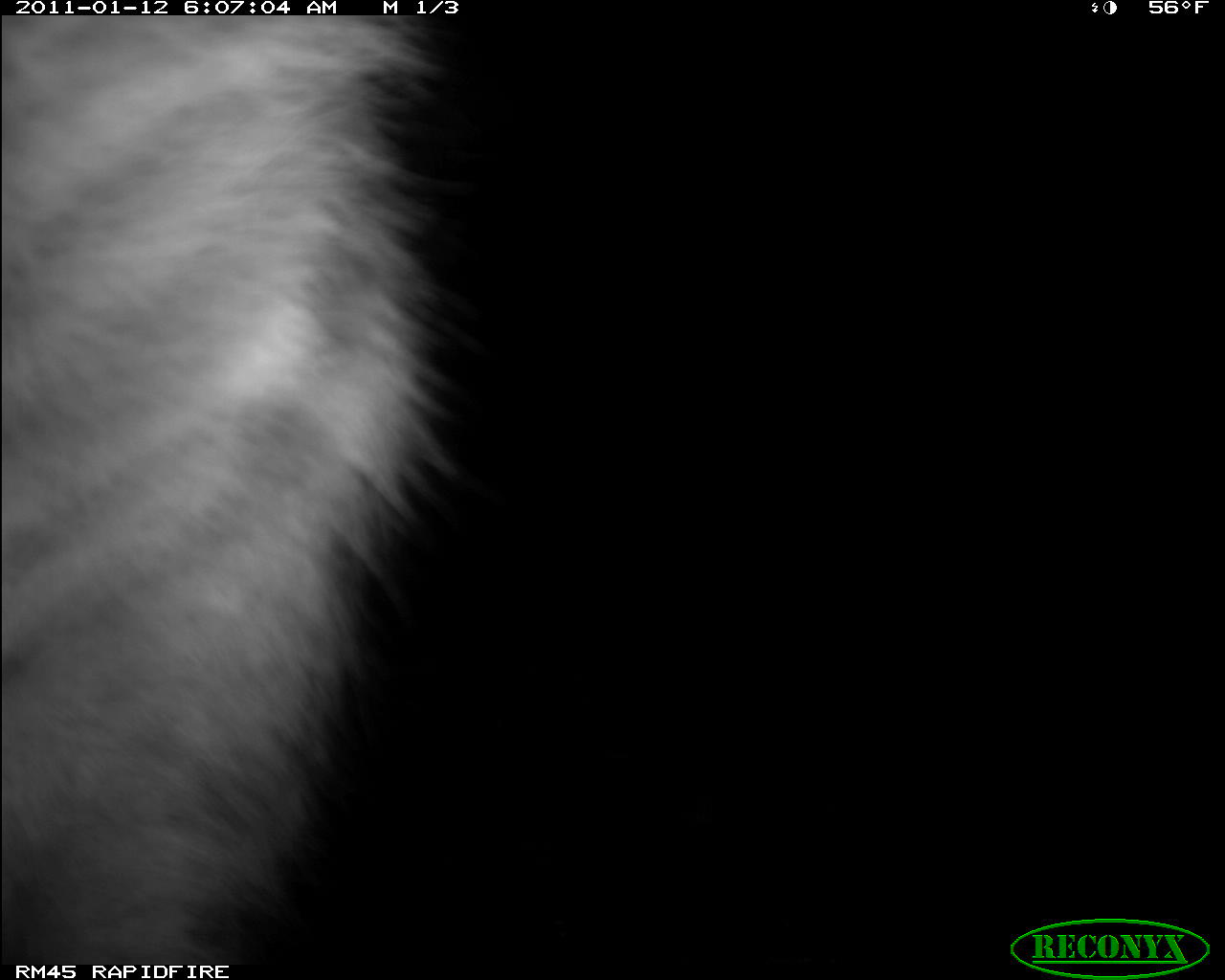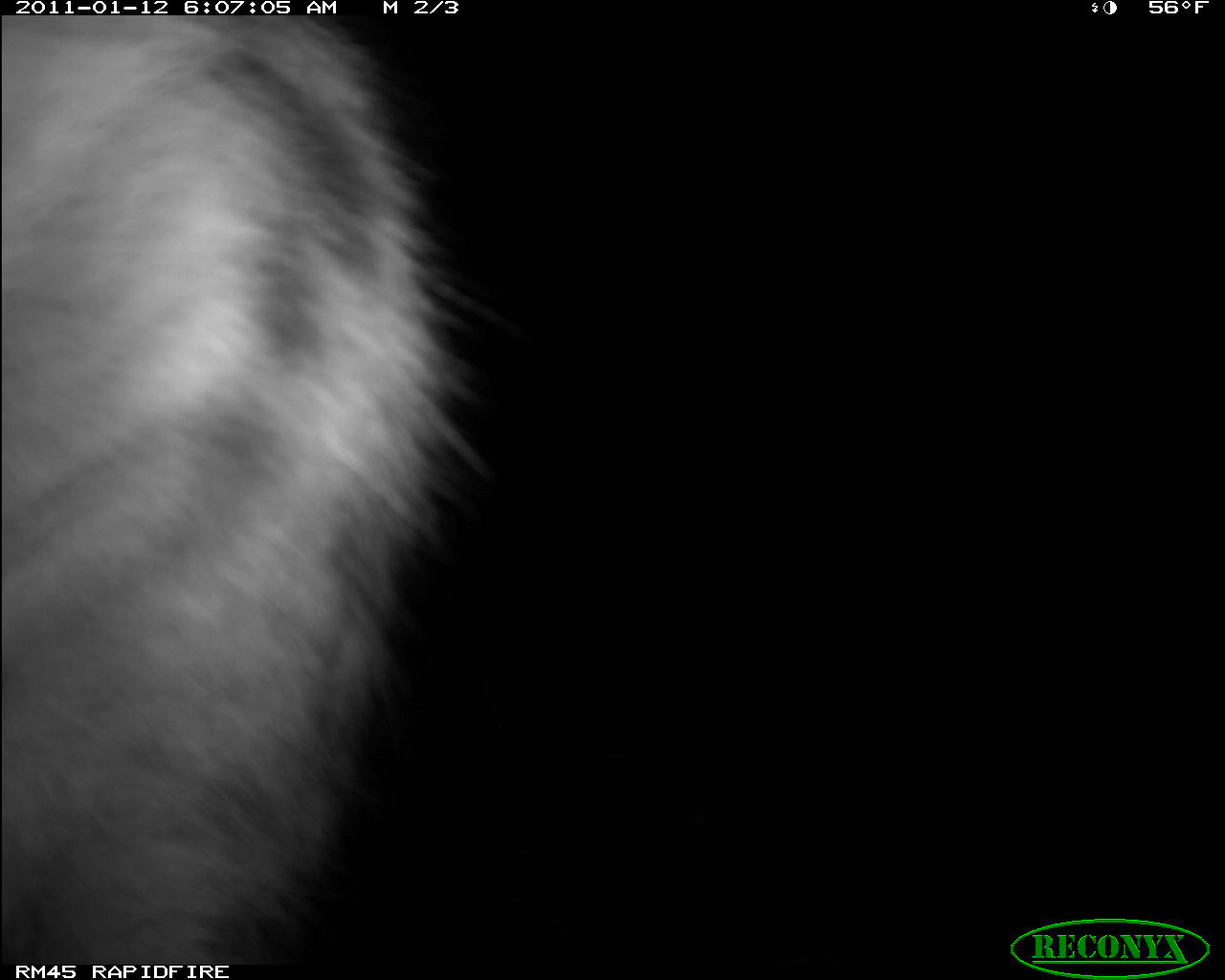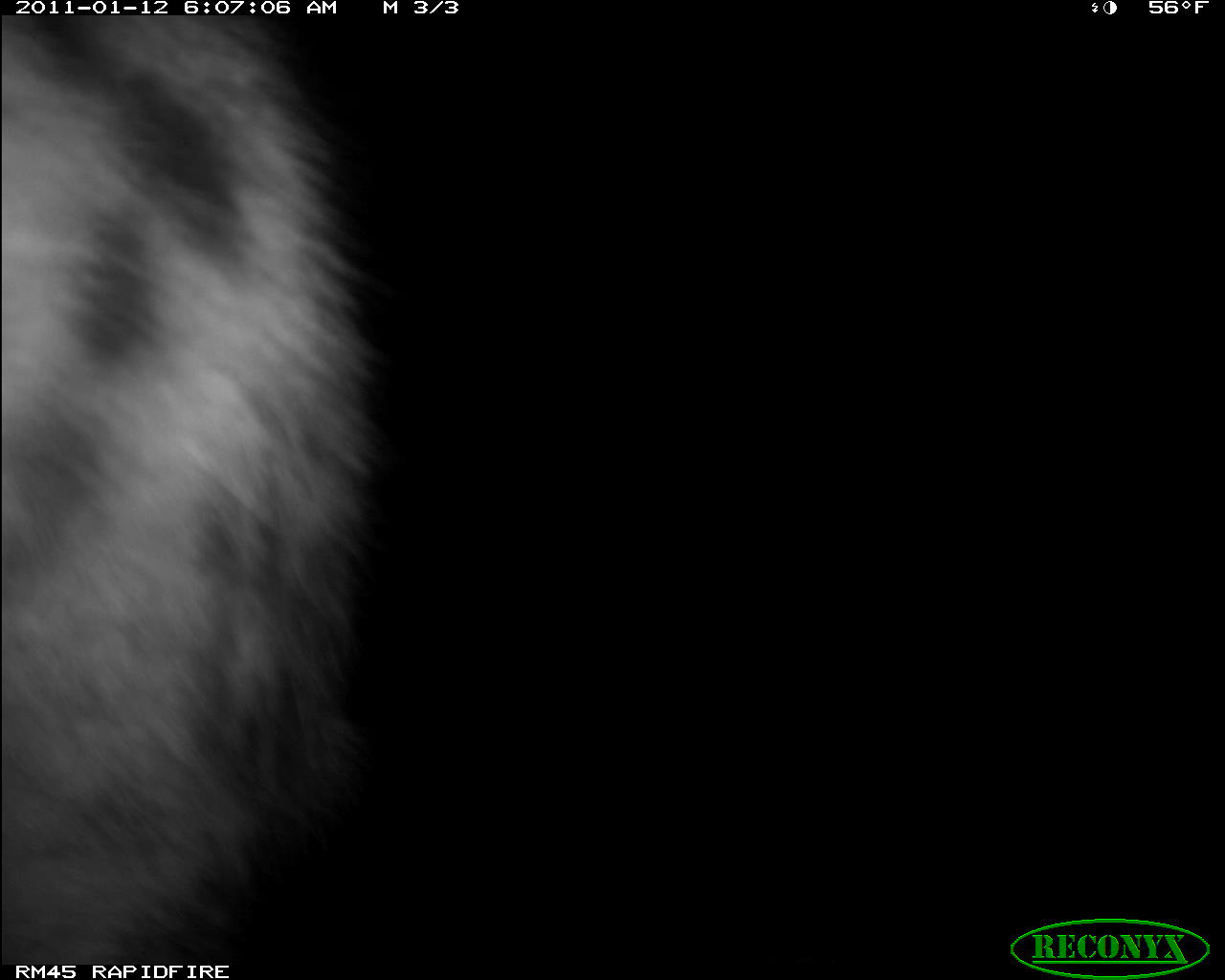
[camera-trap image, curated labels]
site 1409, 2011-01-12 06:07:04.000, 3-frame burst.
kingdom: Animalia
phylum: Chordata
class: Mammalia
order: Carnivora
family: Hyaenidae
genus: Crocuta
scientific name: Crocuta crocuta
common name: spotted hyena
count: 1